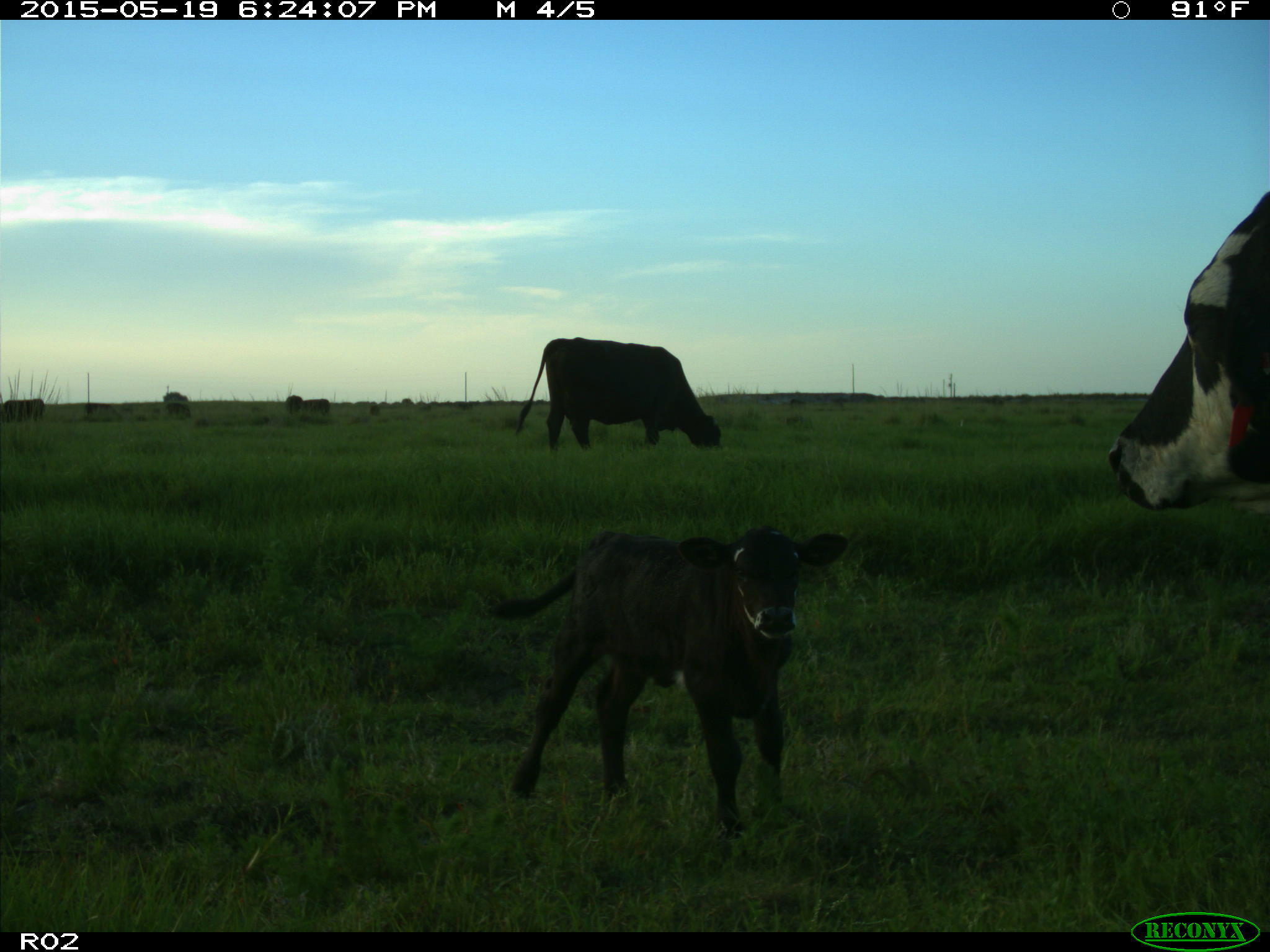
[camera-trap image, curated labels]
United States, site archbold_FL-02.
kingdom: Animalia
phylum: Chordata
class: Mammalia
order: Artiodactyla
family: Bovidae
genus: Bos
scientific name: Bos taurus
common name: domestic cow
Bos taurus (domestic cow).